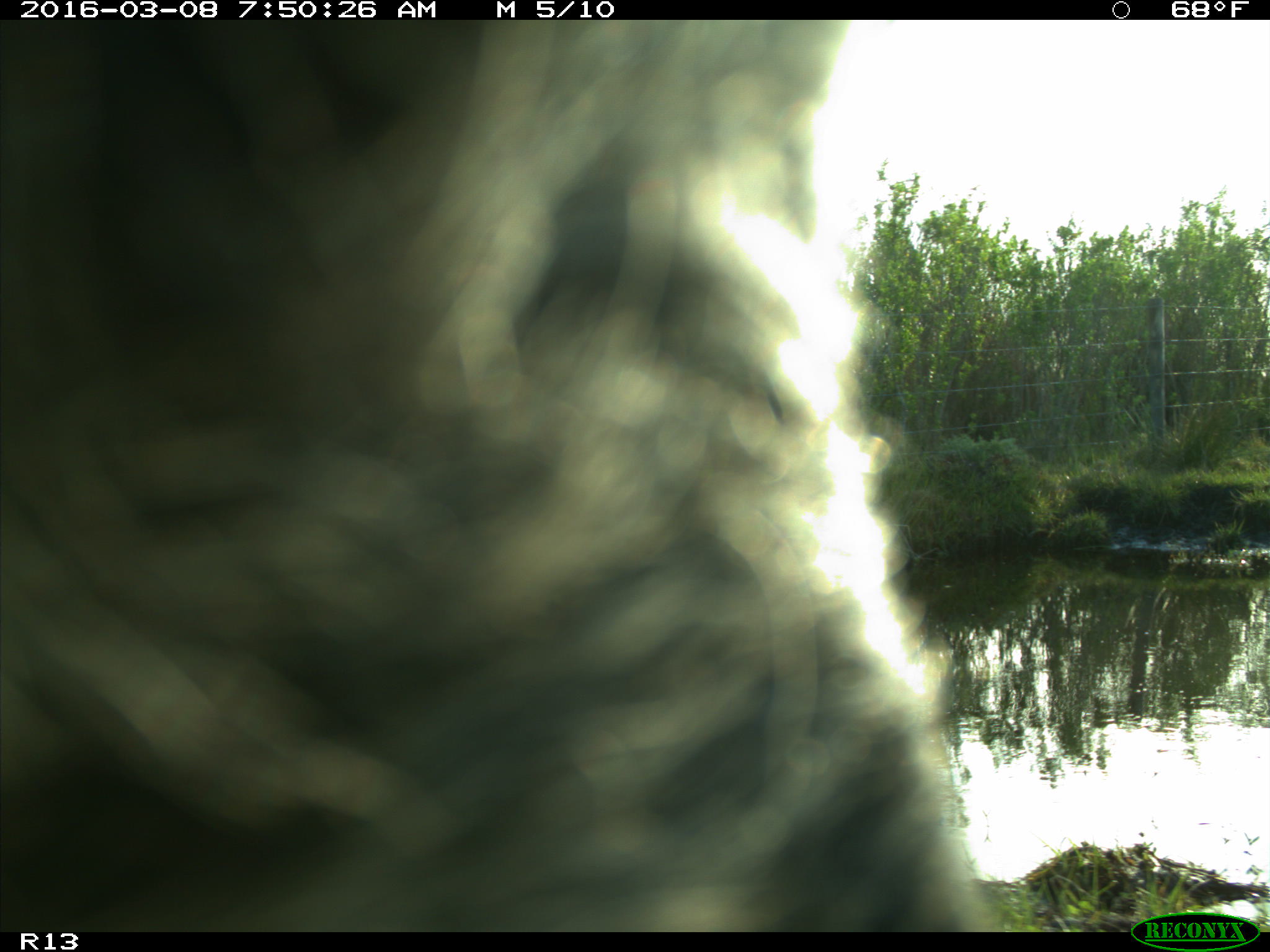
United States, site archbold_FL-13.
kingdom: Animalia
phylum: Chordata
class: Mammalia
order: Artiodactyla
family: Bovidae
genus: Bos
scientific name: Bos taurus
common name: domestic cow